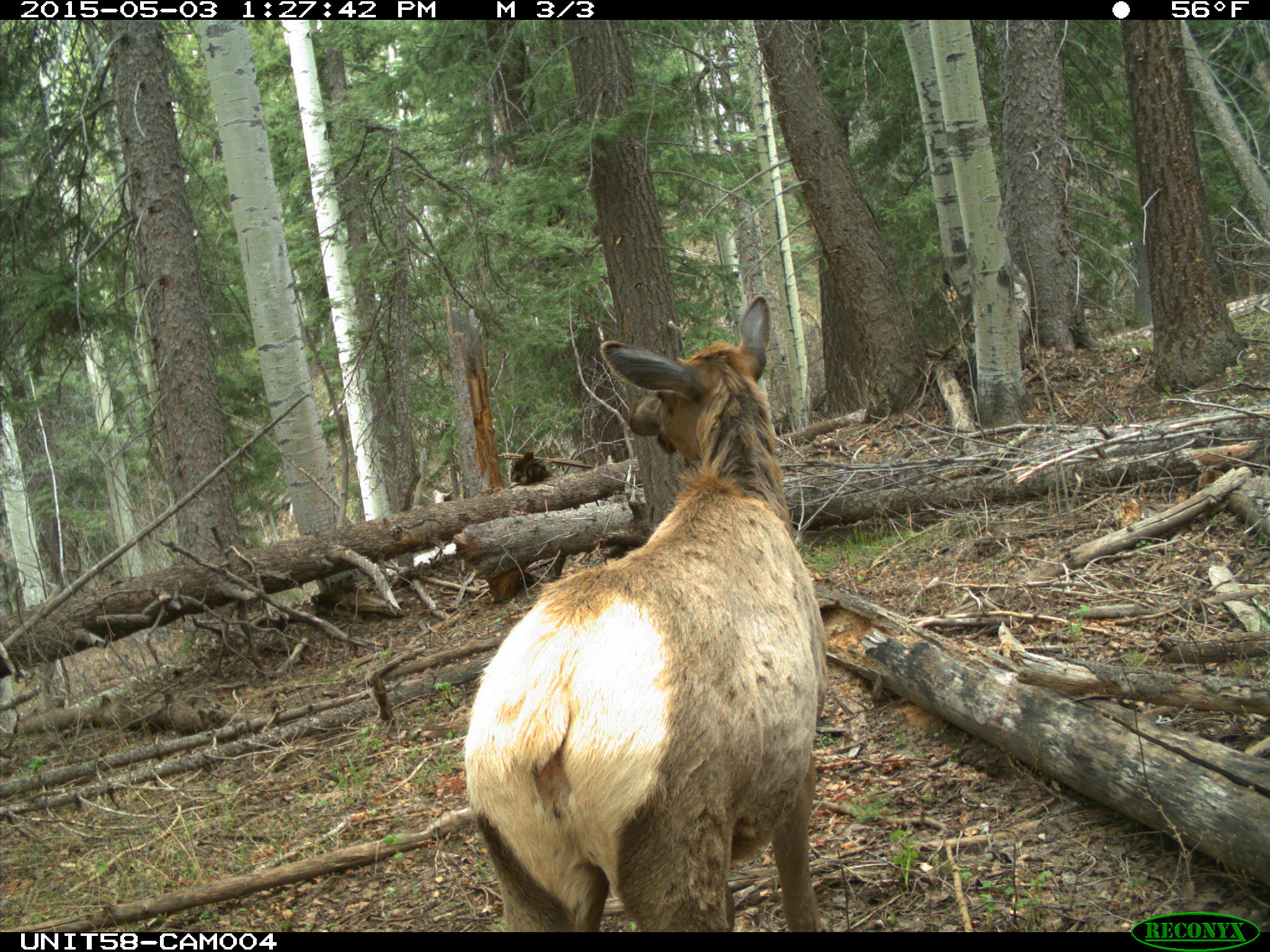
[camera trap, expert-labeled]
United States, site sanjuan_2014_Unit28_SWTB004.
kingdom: Animalia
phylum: Chordata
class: Mammalia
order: Artiodactyla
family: Cervidae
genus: Cervus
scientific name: Cervus elaphus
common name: red deer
Cervus elaphus (red deer).